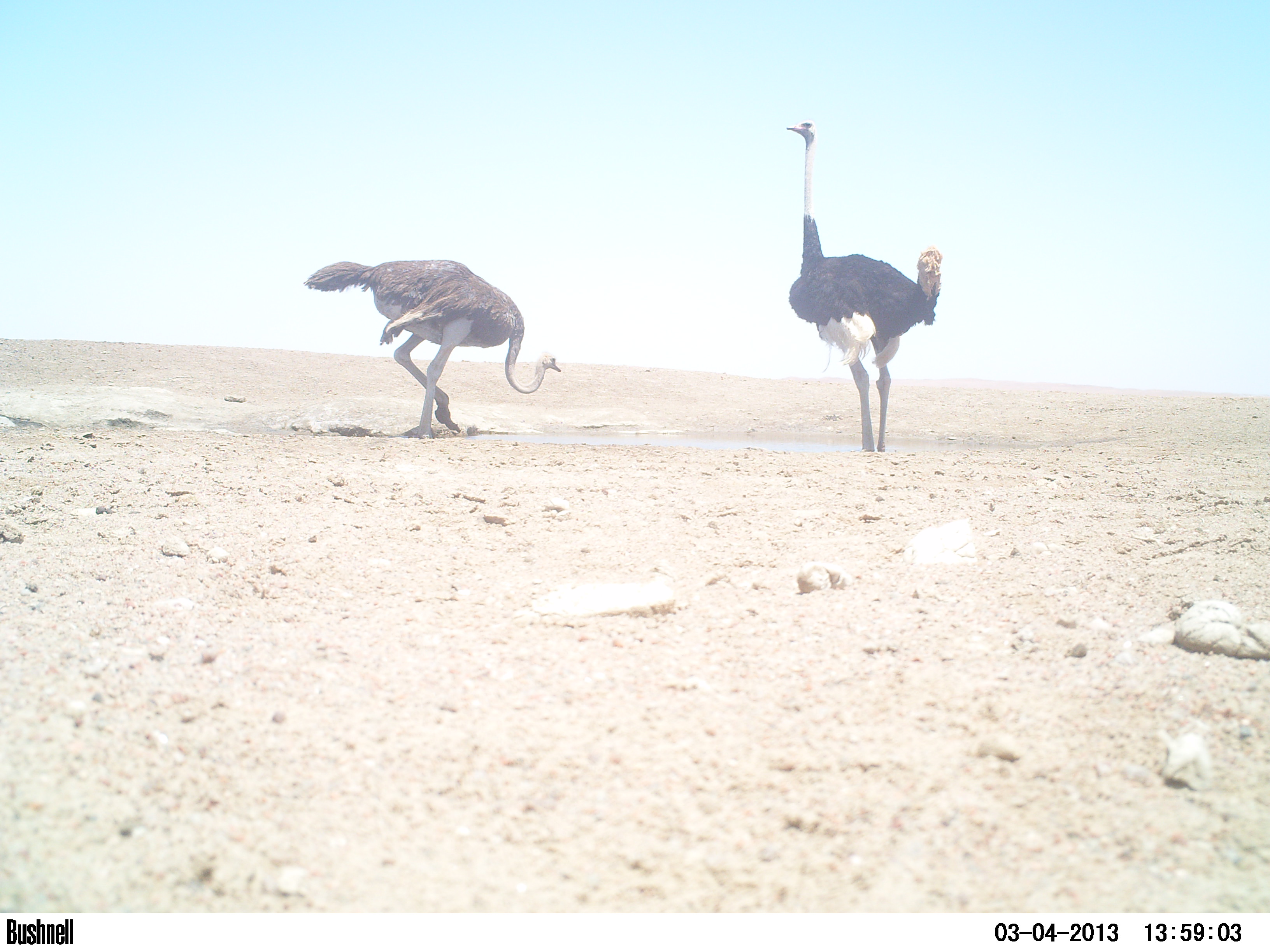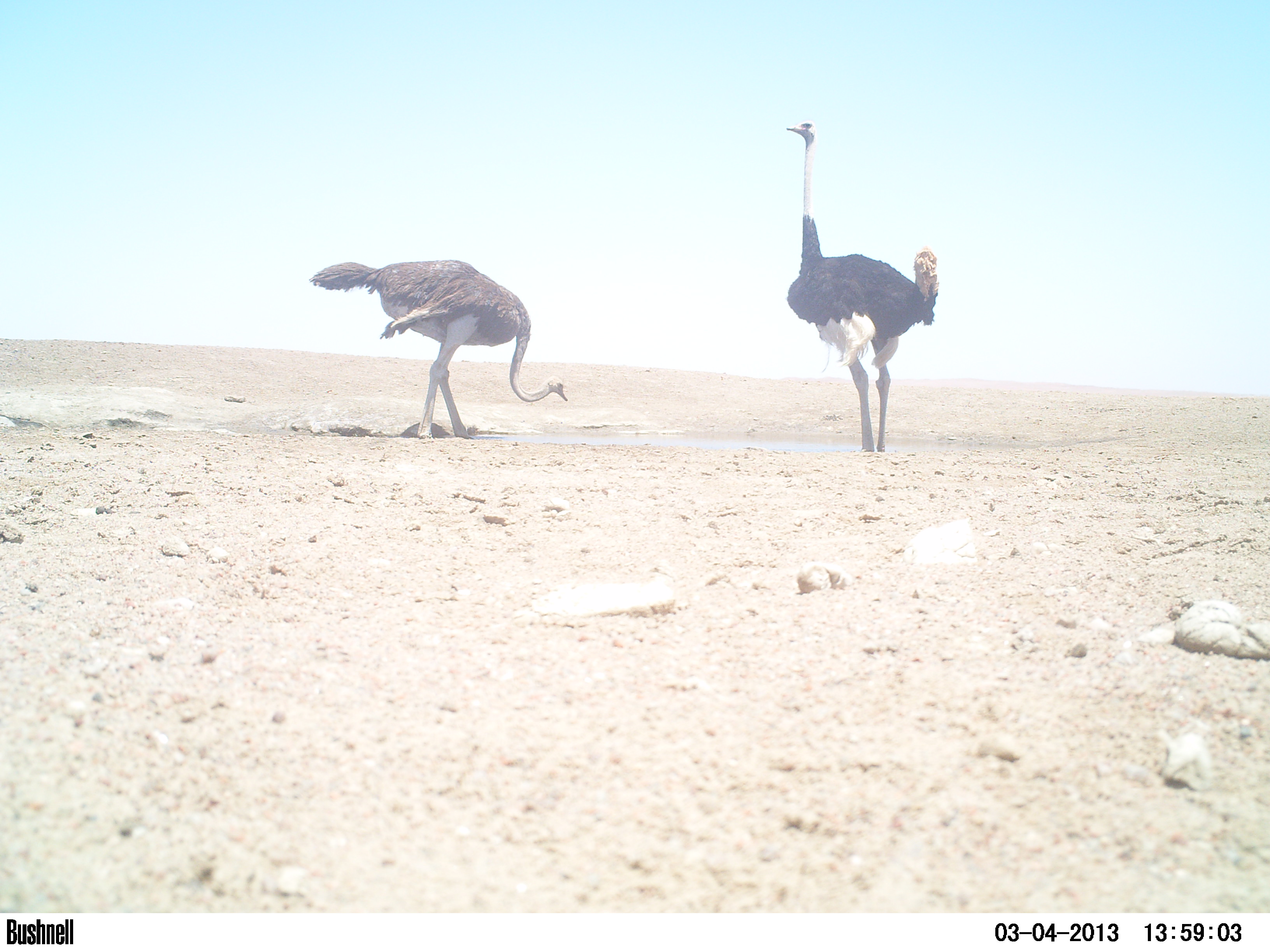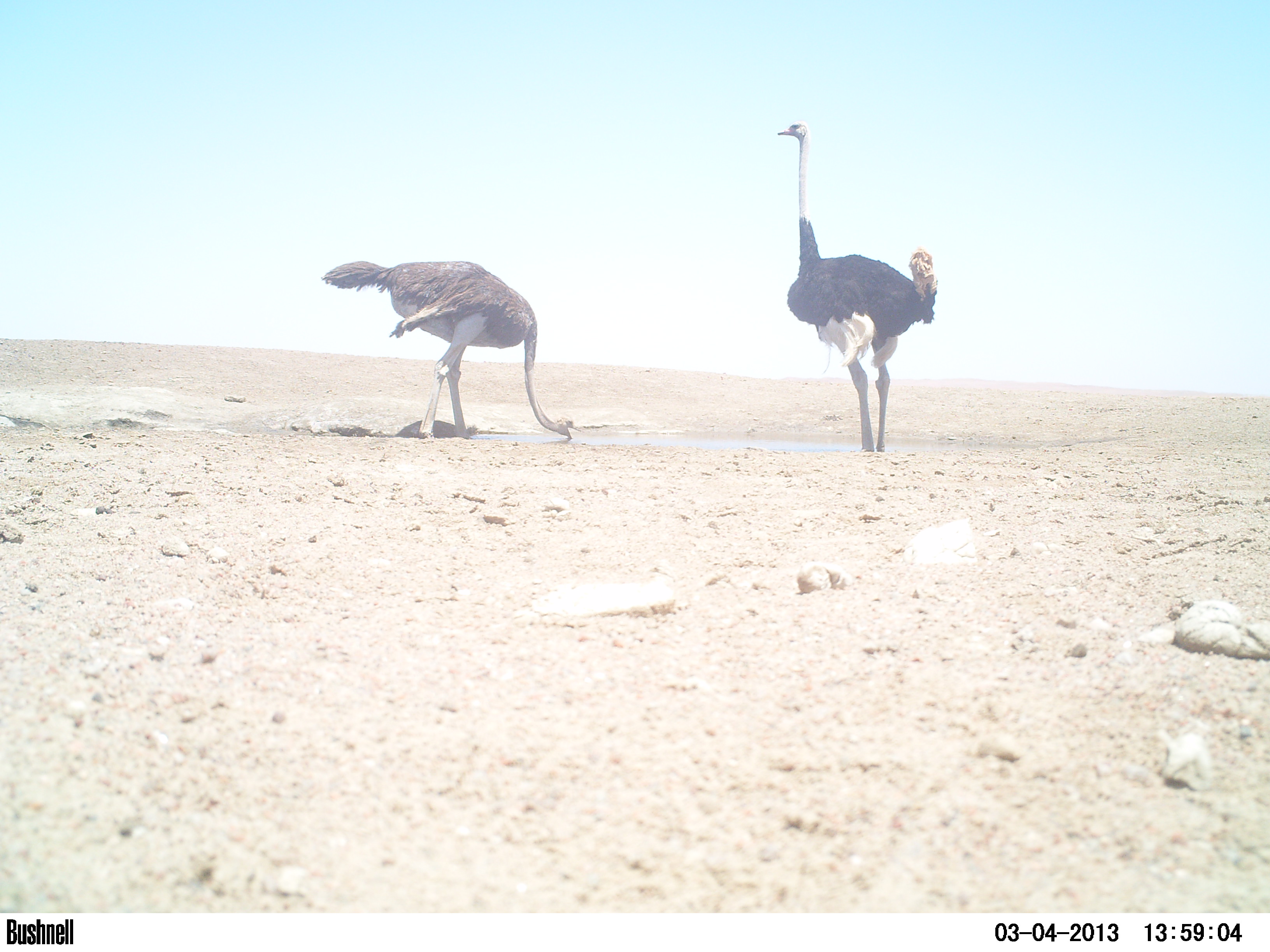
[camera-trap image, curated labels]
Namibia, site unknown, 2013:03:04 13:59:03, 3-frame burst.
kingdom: Animalia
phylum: Chordata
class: Aves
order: Struthioniformes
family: Struthionidae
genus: Struthio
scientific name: Struthio camelus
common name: common ostrich